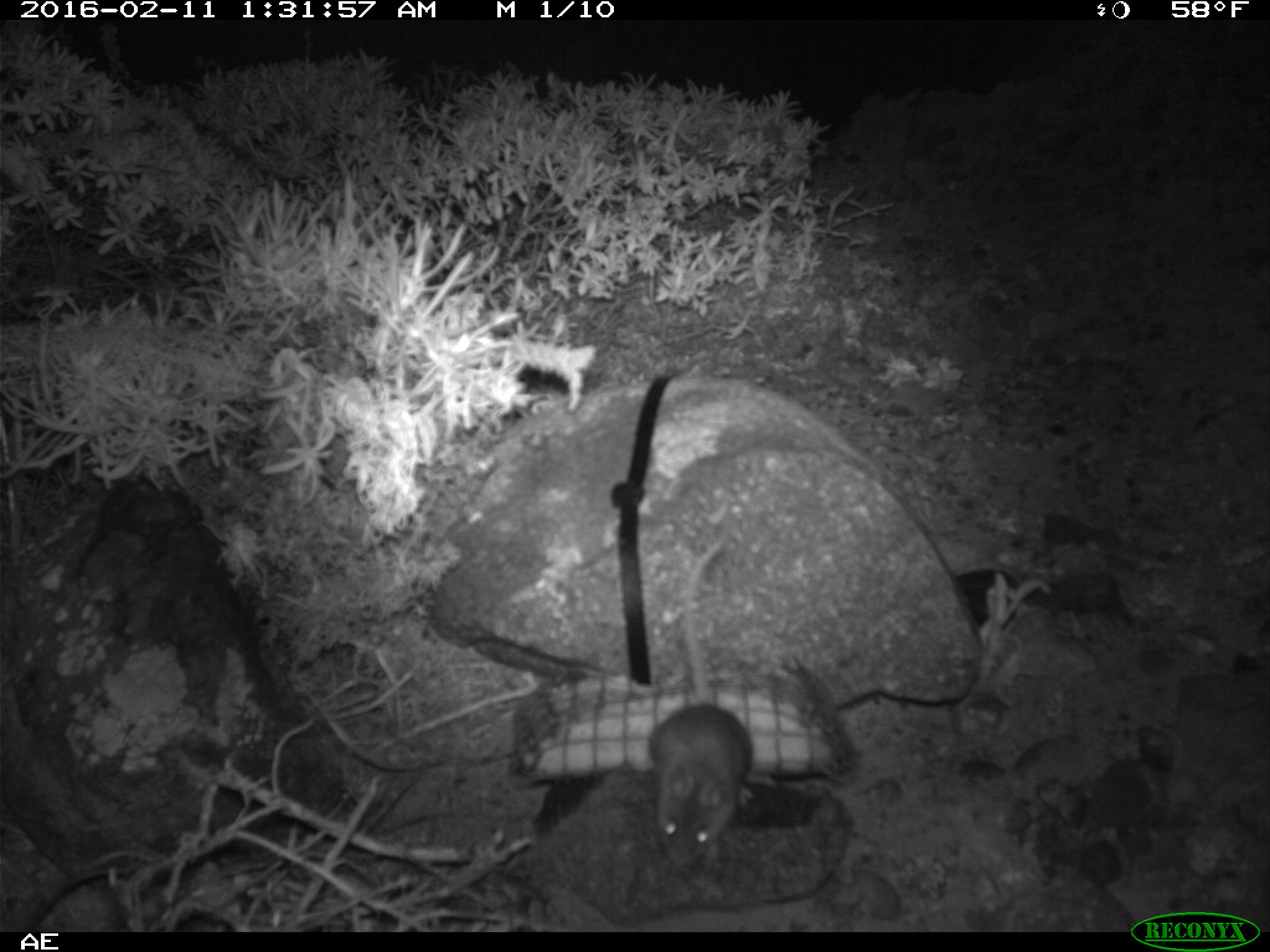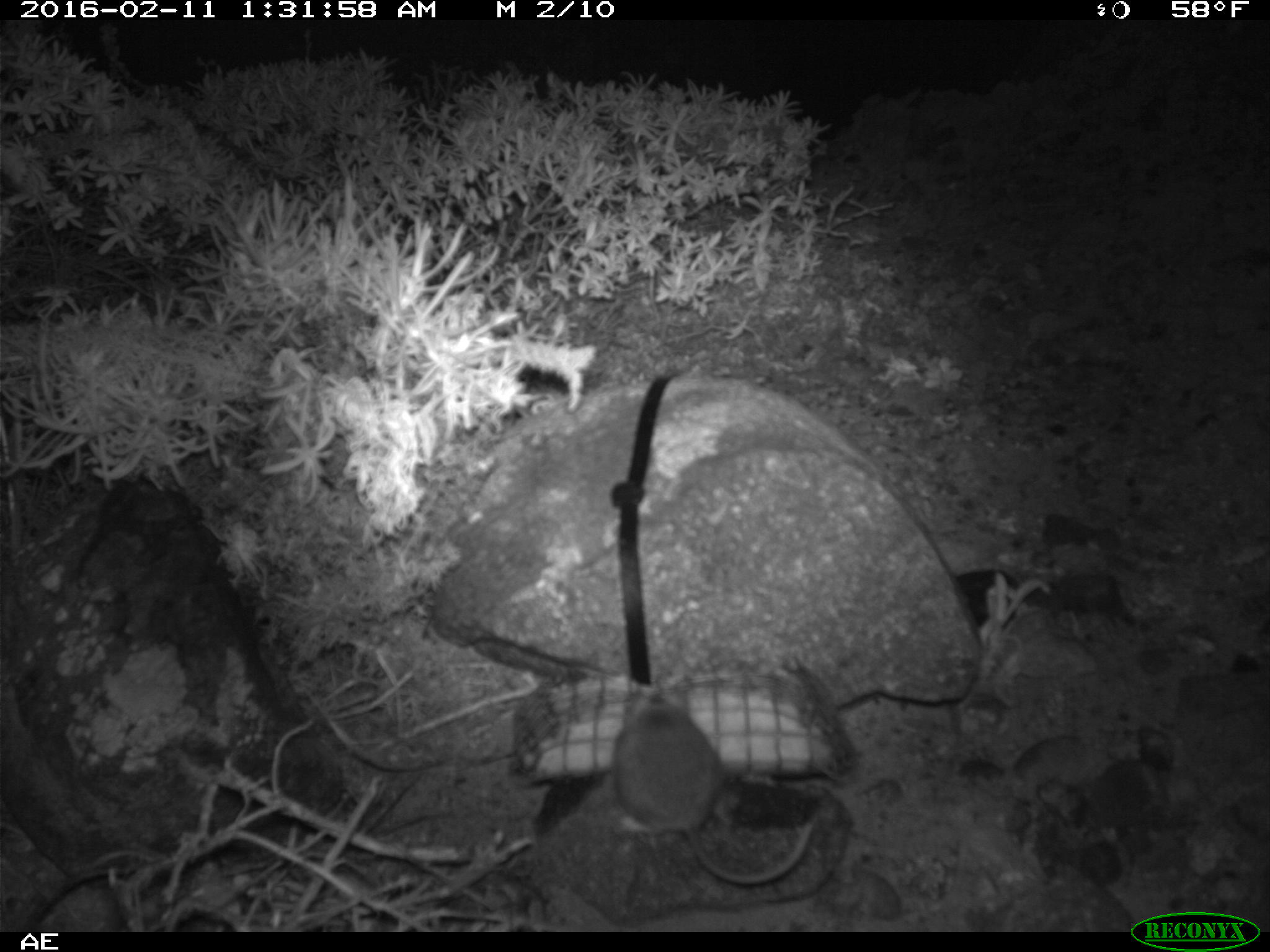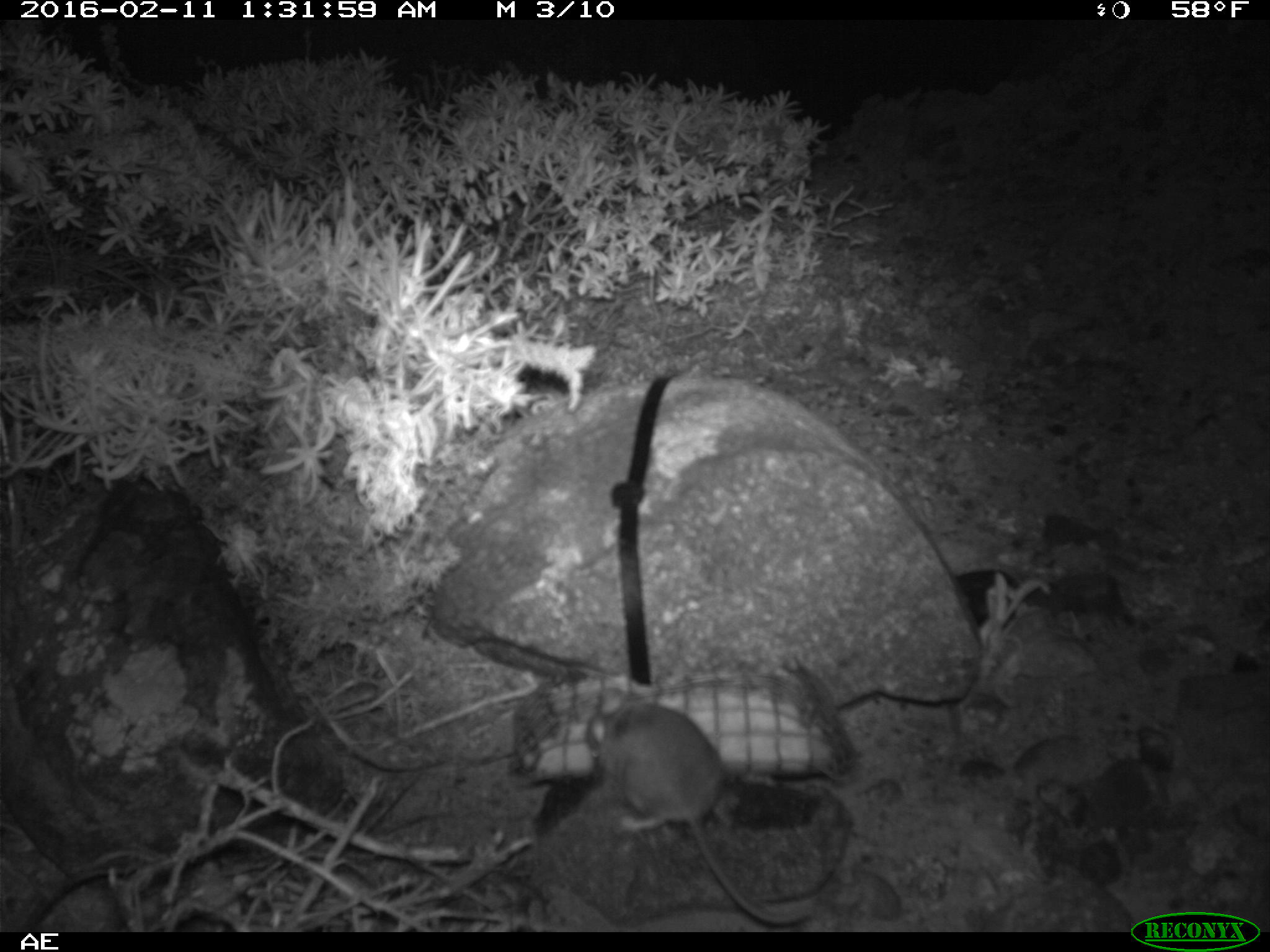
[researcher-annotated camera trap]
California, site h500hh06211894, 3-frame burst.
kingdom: Animalia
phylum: Chordata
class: Mammalia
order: Rodentia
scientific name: Rodentia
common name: rodent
Rodent (Rodentia).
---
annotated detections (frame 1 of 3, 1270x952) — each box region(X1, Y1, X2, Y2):
rodent: region(641, 529, 755, 869)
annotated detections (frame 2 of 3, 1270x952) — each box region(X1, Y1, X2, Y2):
rodent: region(609, 676, 814, 884)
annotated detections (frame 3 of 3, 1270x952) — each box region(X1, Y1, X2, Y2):
rodent: region(581, 687, 811, 931)